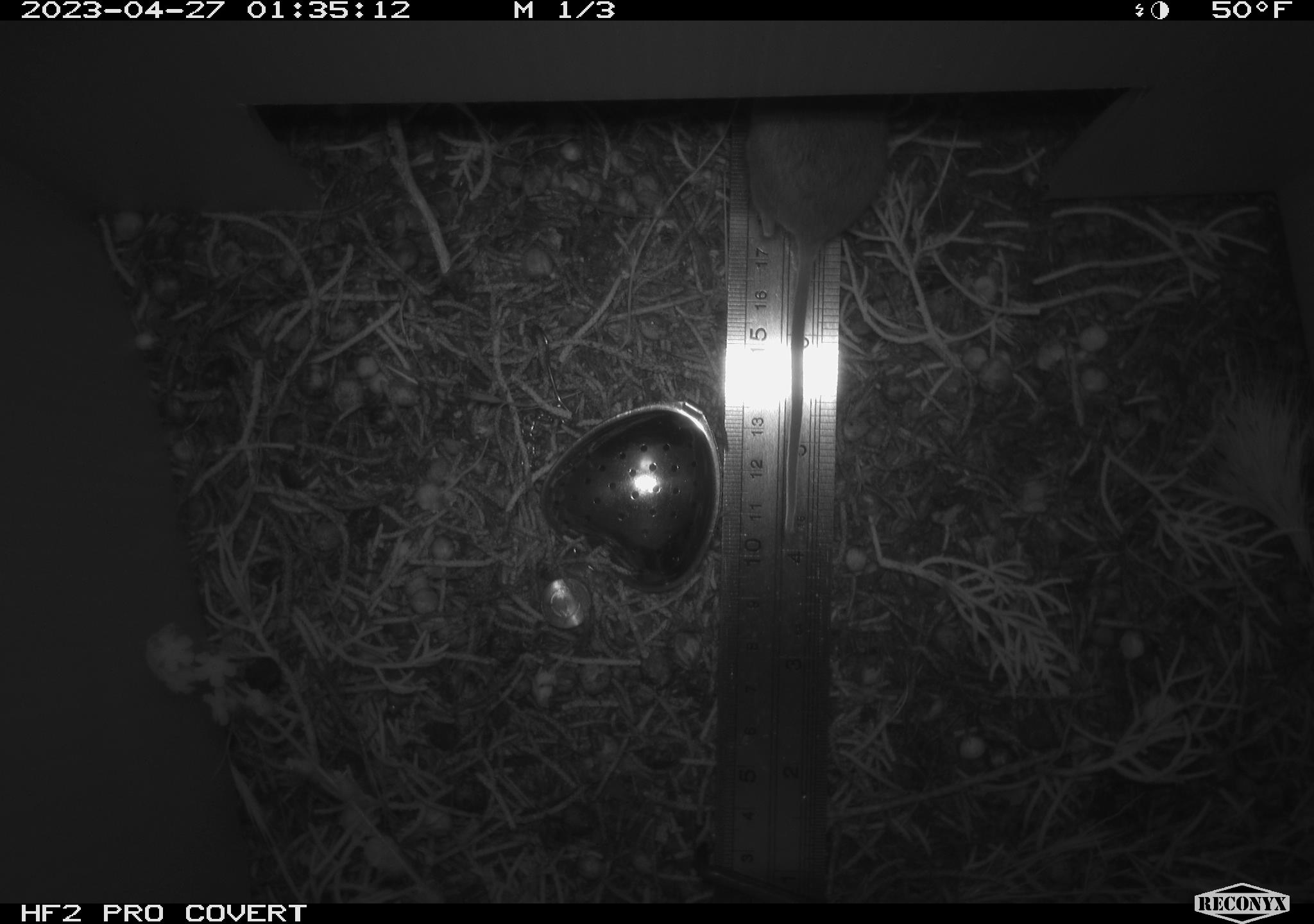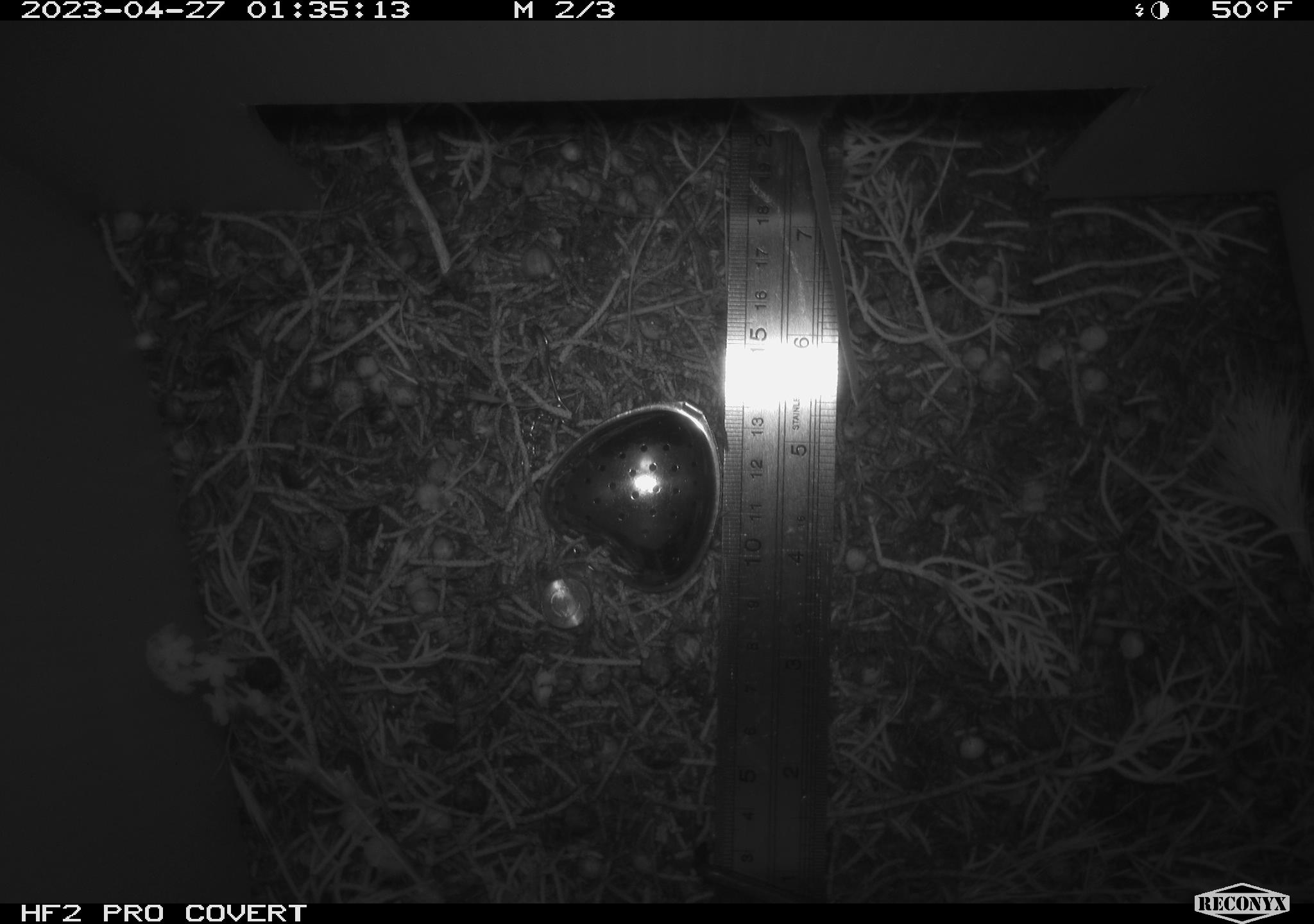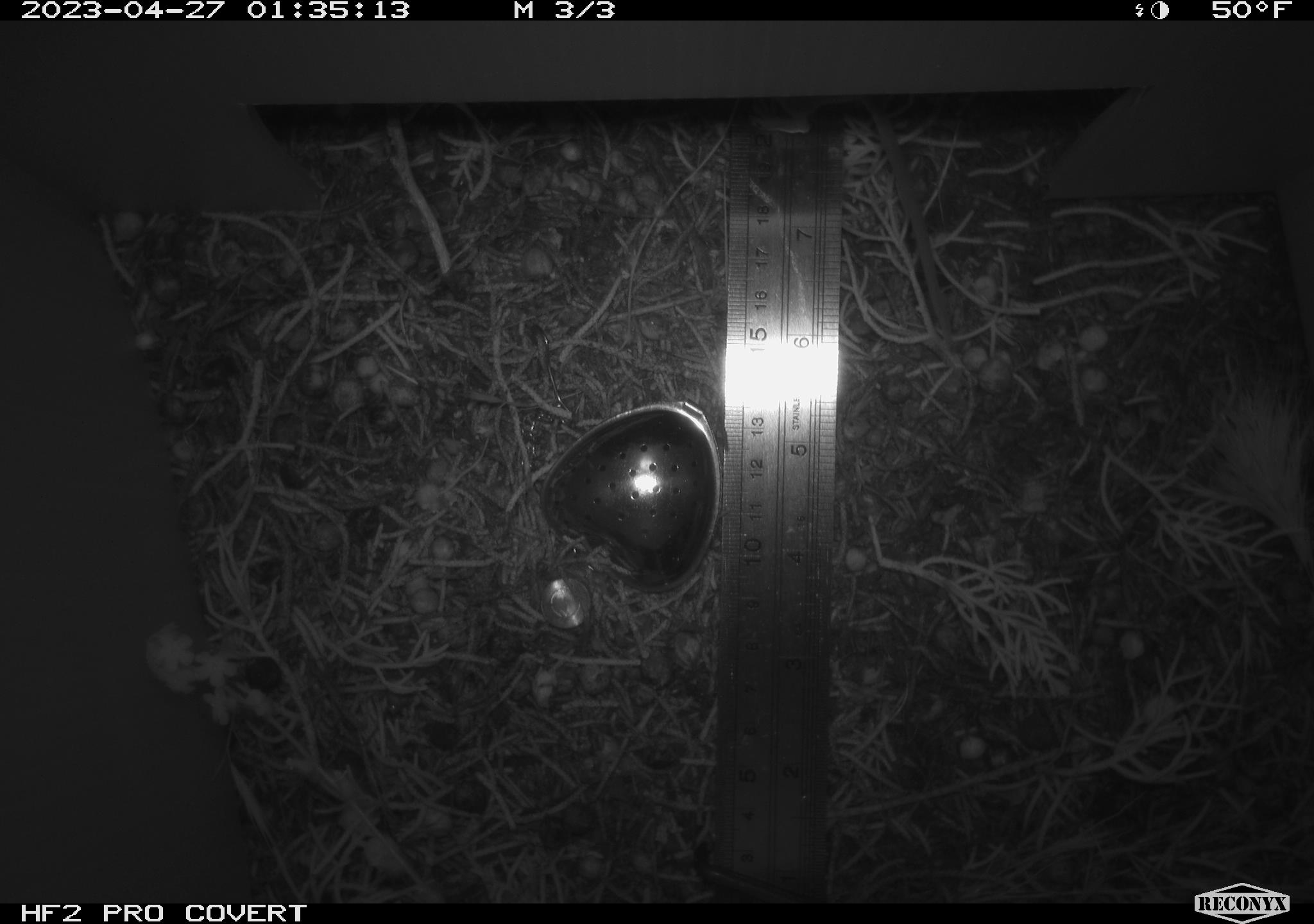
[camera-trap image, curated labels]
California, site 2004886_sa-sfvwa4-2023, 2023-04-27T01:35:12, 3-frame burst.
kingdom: Animalia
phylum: Chordata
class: Mammalia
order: Rodentia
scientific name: Rodentia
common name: mouse species